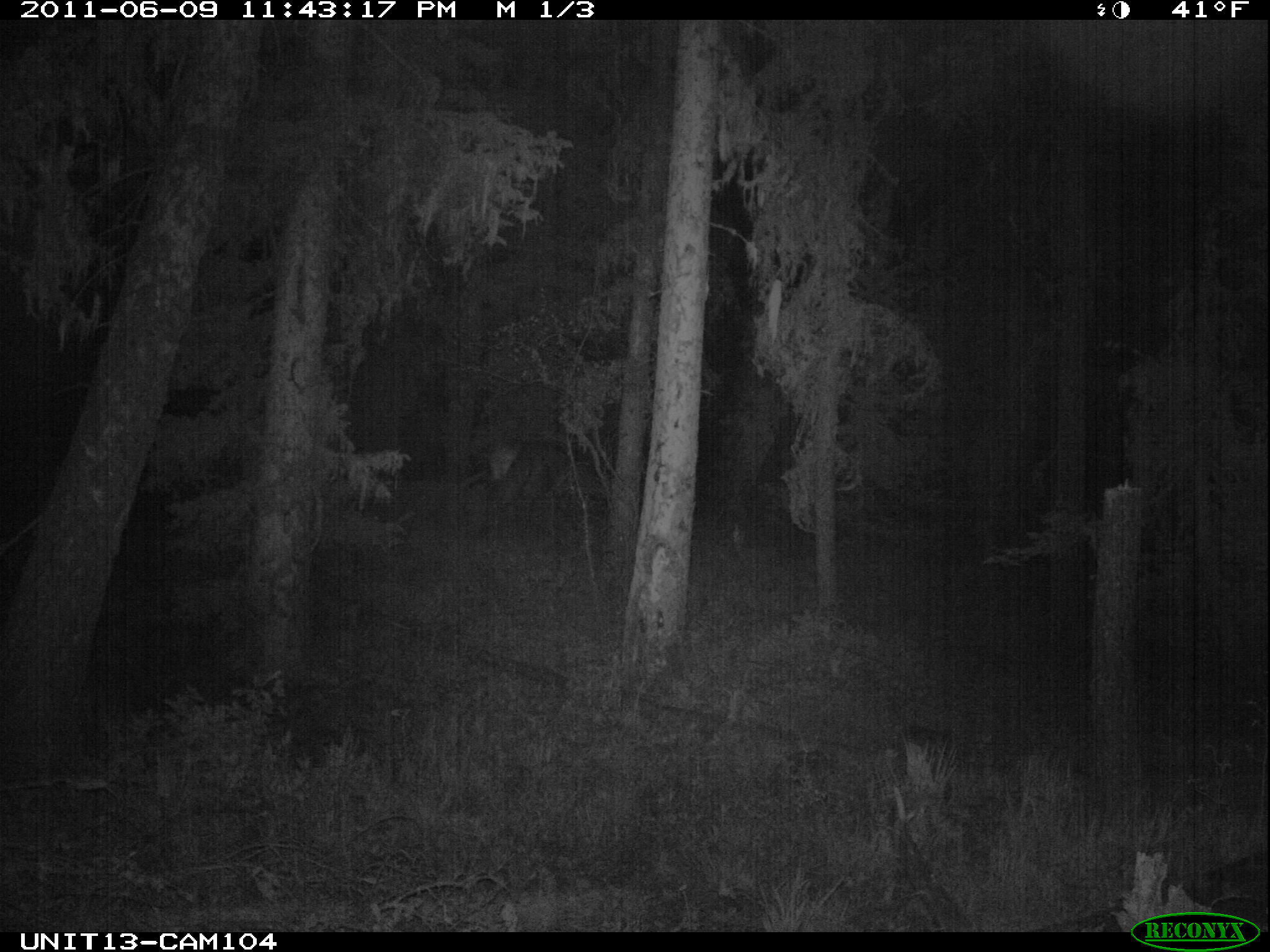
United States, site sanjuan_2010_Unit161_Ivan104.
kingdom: Animalia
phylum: Chordata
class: Mammalia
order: Artiodactyla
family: Cervidae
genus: Cervus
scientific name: Cervus elaphus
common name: red deer